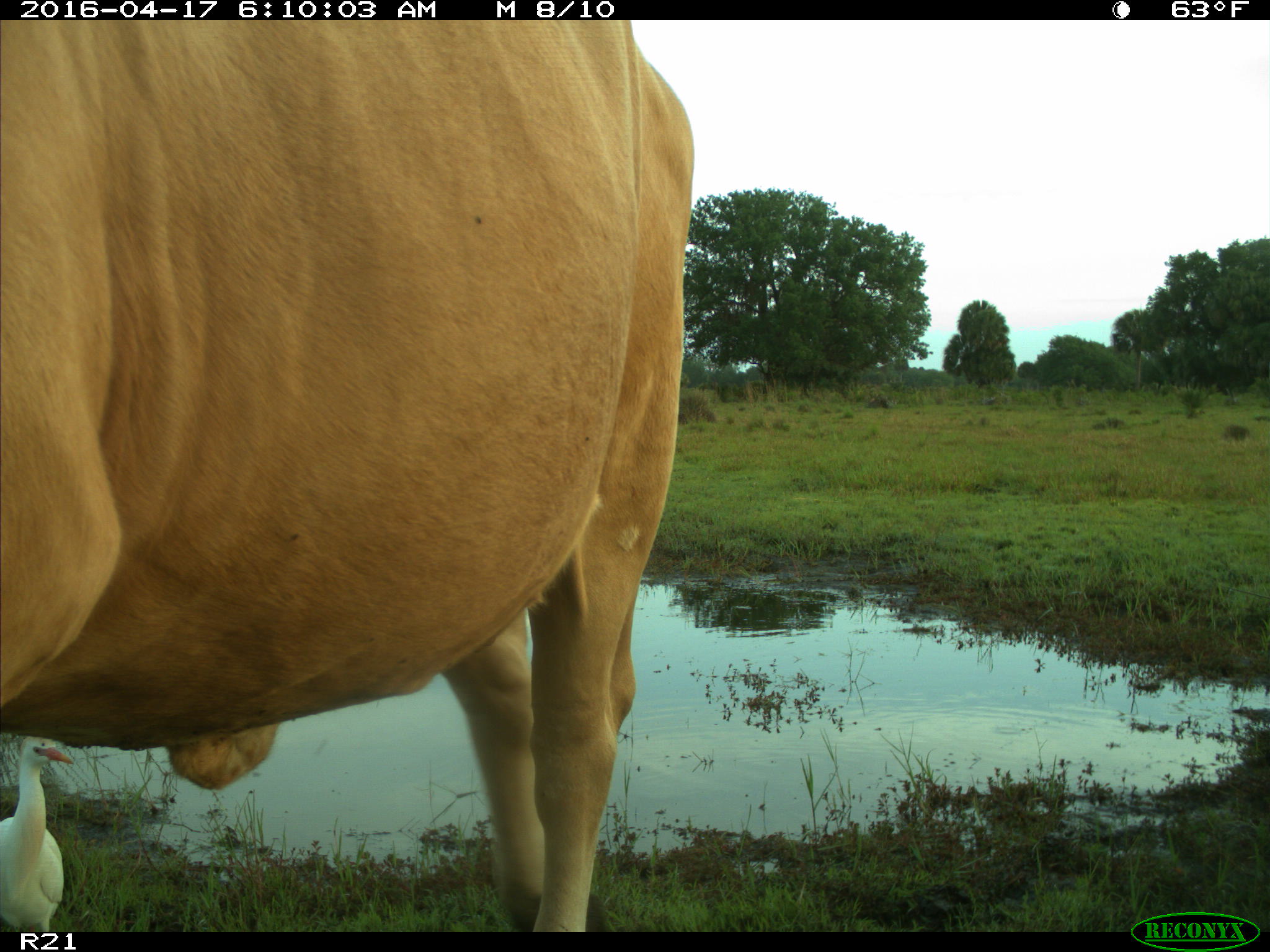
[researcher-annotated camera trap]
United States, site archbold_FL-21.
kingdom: Animalia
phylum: Chordata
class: Mammalia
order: Artiodactyla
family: Bovidae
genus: Bos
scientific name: Bos taurus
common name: domestic cow